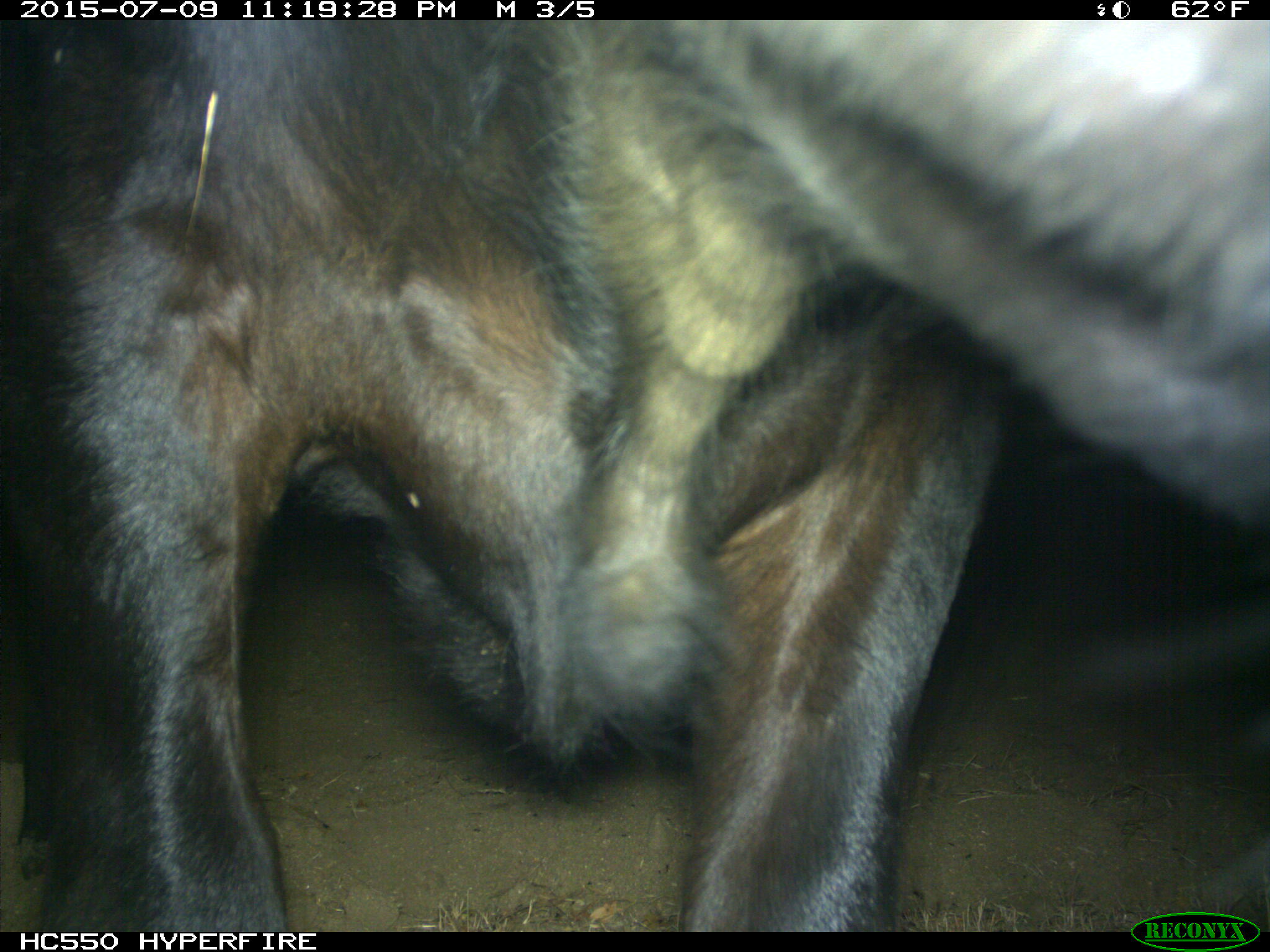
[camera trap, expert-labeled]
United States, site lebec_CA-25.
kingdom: Animalia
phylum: Chordata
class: Mammalia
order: Artiodactyla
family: Bovidae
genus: Bos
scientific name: Bos taurus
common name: domestic cow